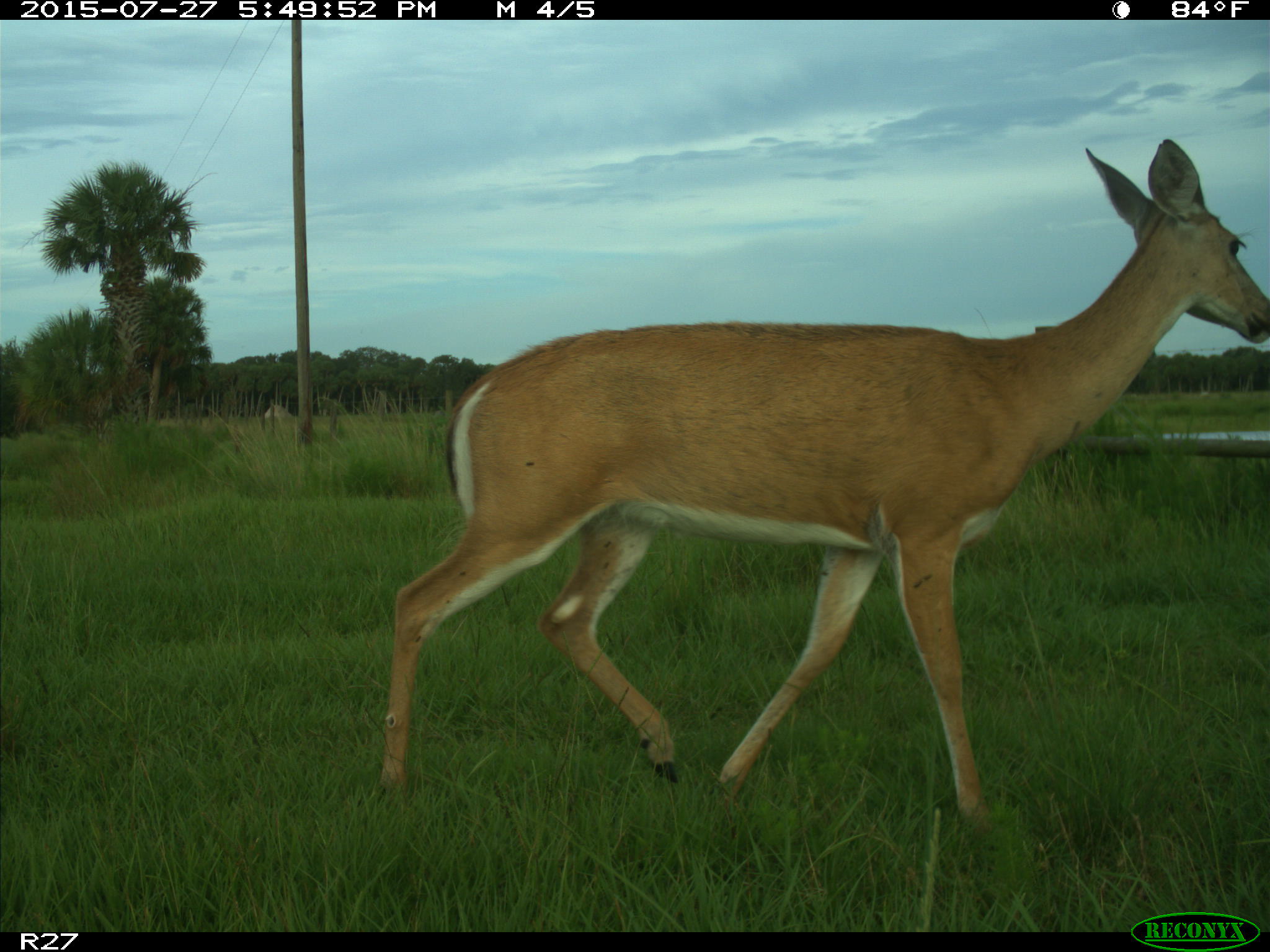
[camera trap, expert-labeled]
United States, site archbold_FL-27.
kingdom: Animalia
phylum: Chordata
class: Mammalia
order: Artiodactyla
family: Cervidae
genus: Odocoileus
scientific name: Odocoileus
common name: deer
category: unidentified deer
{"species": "unidentified deer (deer) (Odocoileus)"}